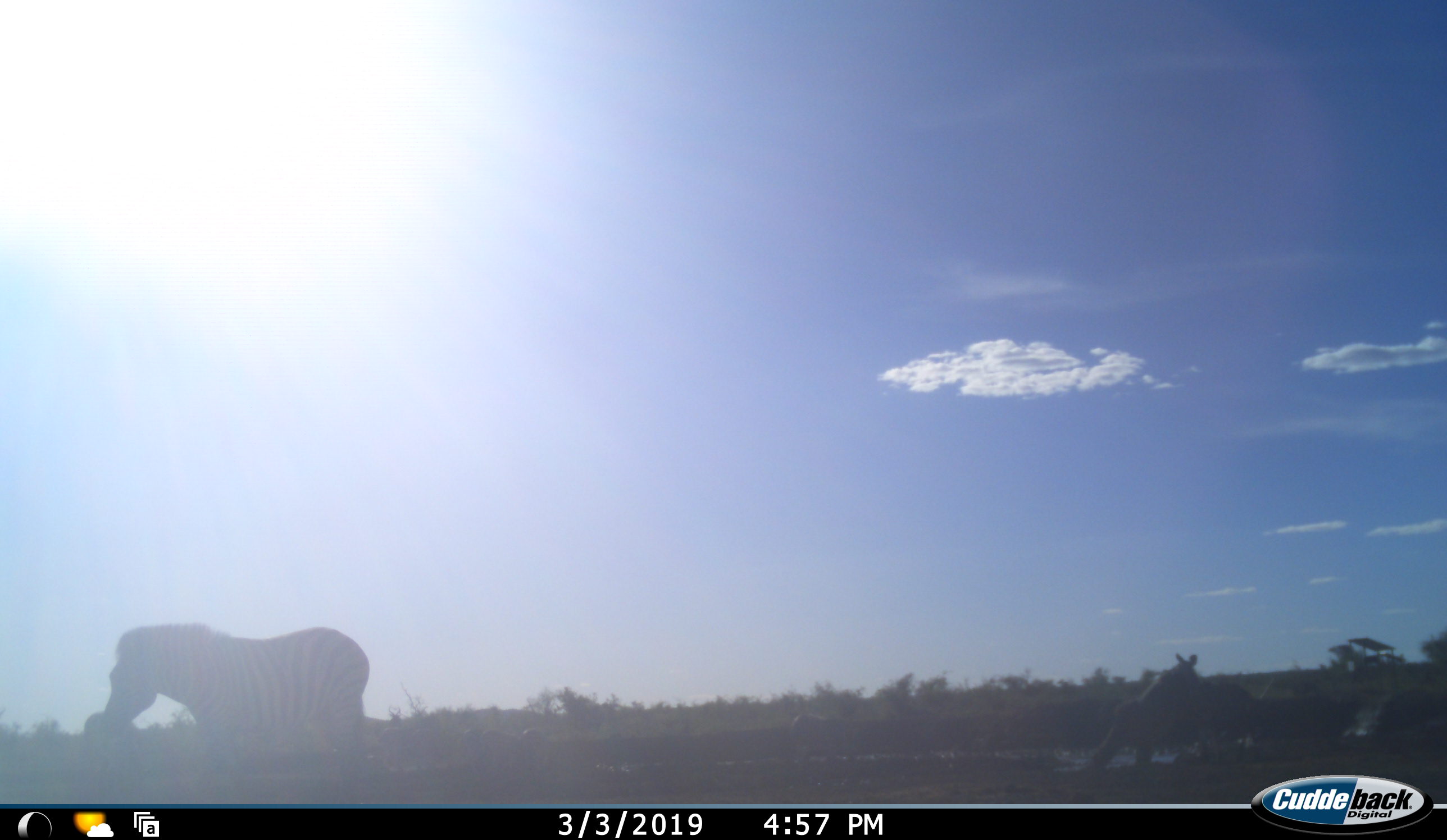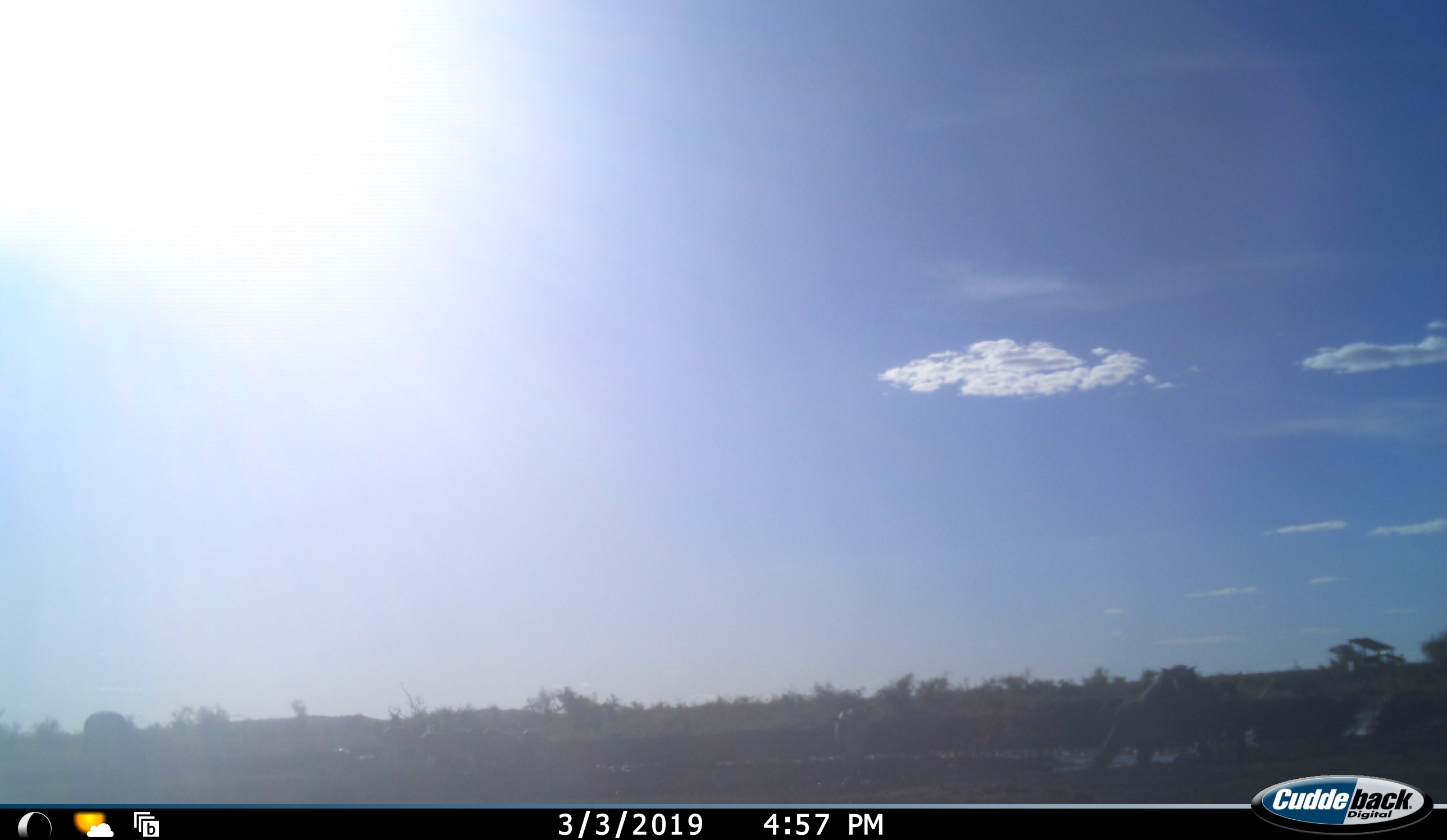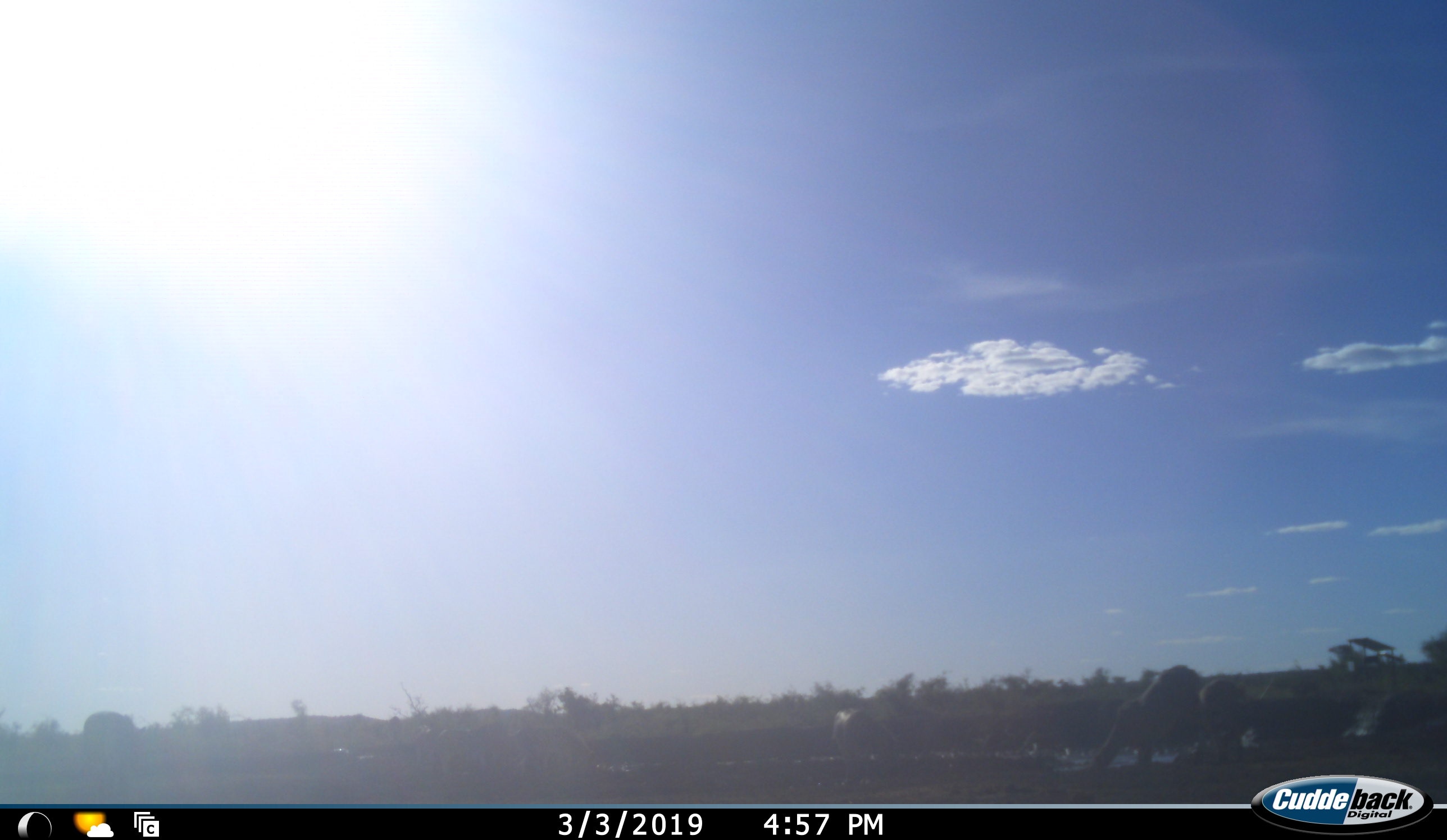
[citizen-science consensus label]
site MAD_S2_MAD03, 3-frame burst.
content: unidentified animal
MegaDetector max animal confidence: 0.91